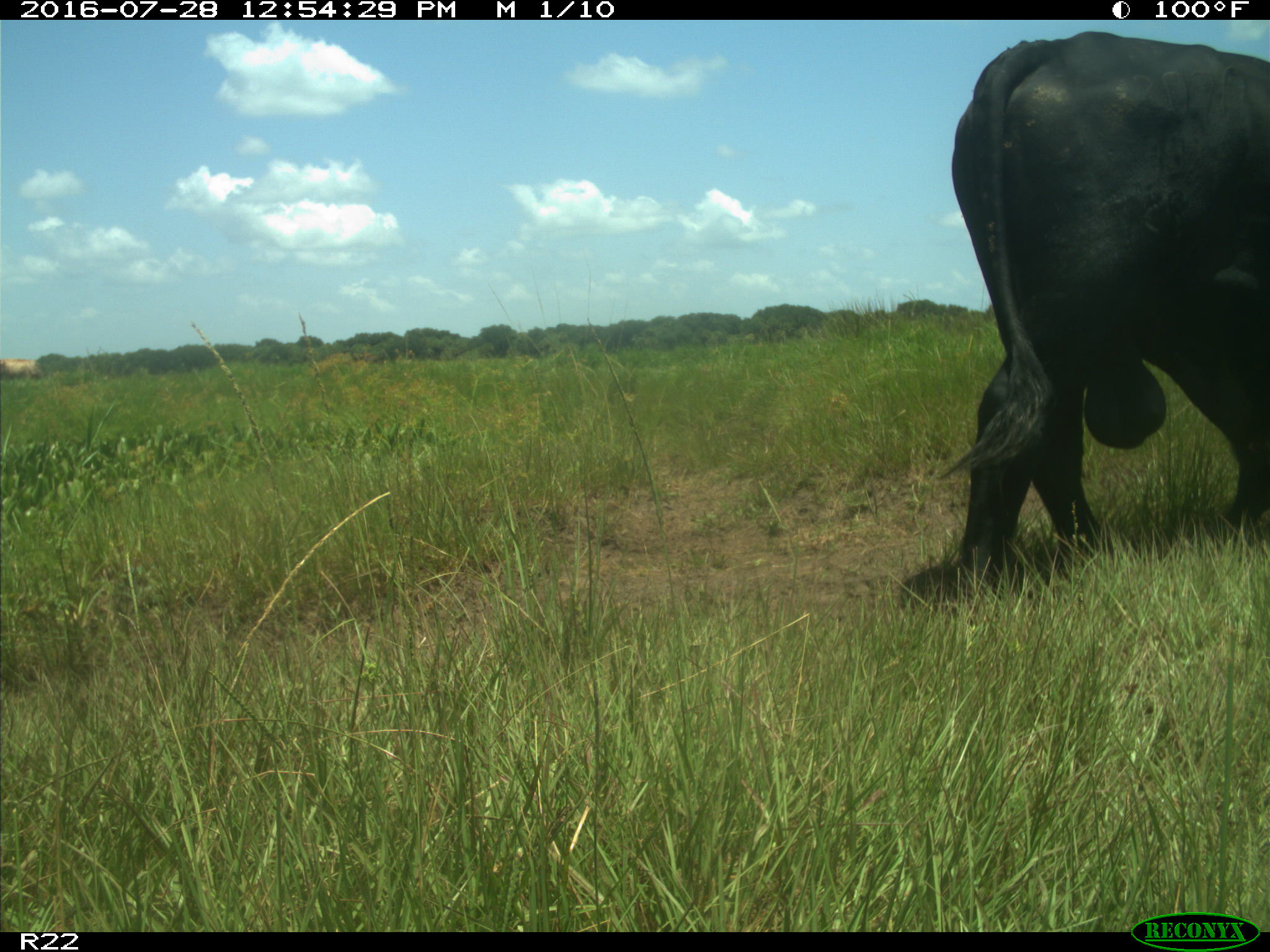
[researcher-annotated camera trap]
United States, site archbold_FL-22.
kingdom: Animalia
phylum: Chordata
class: Mammalia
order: Artiodactyla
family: Bovidae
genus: Bos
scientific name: Bos taurus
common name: domestic cow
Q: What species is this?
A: Bos taurus (domestic cow).